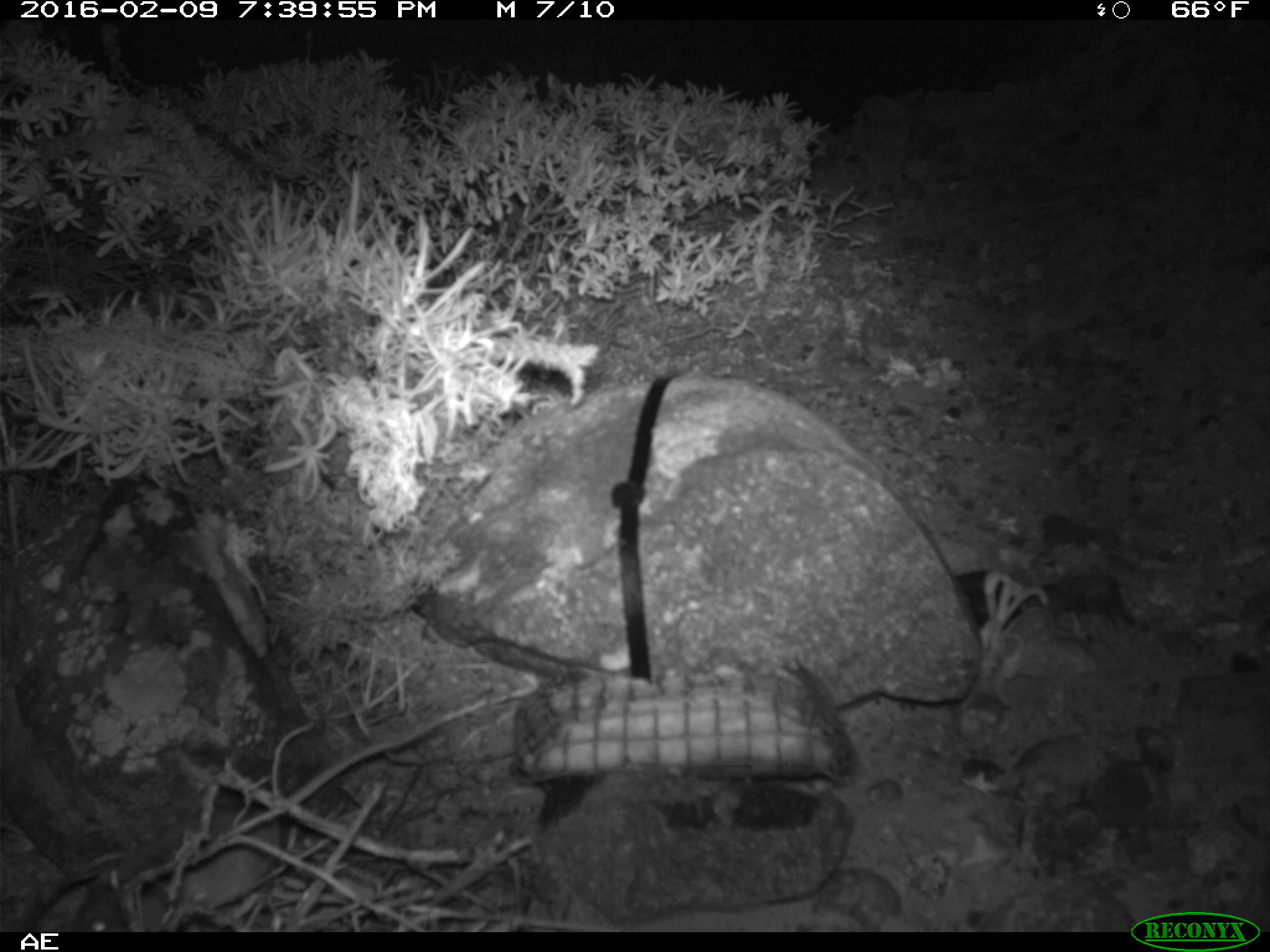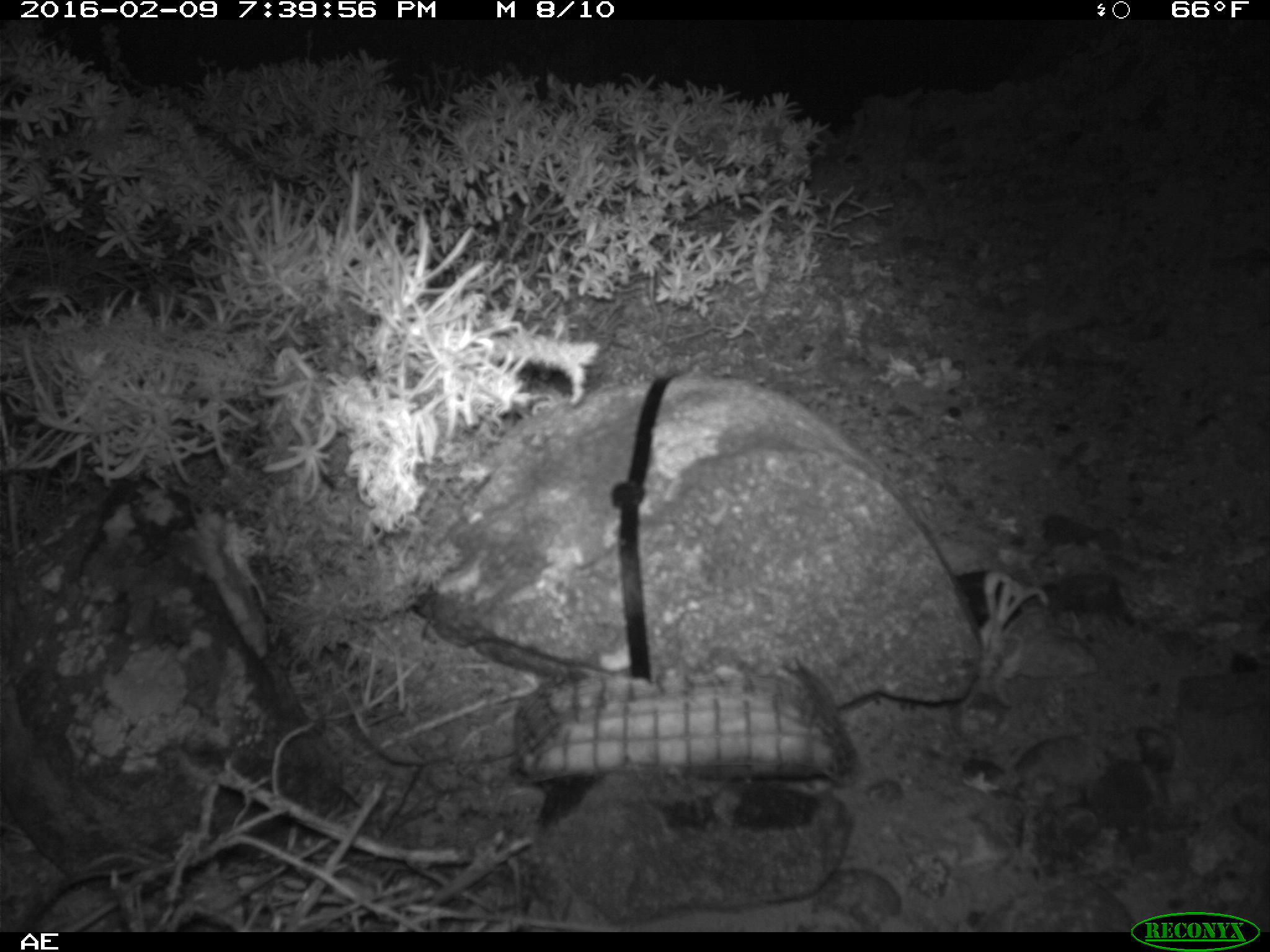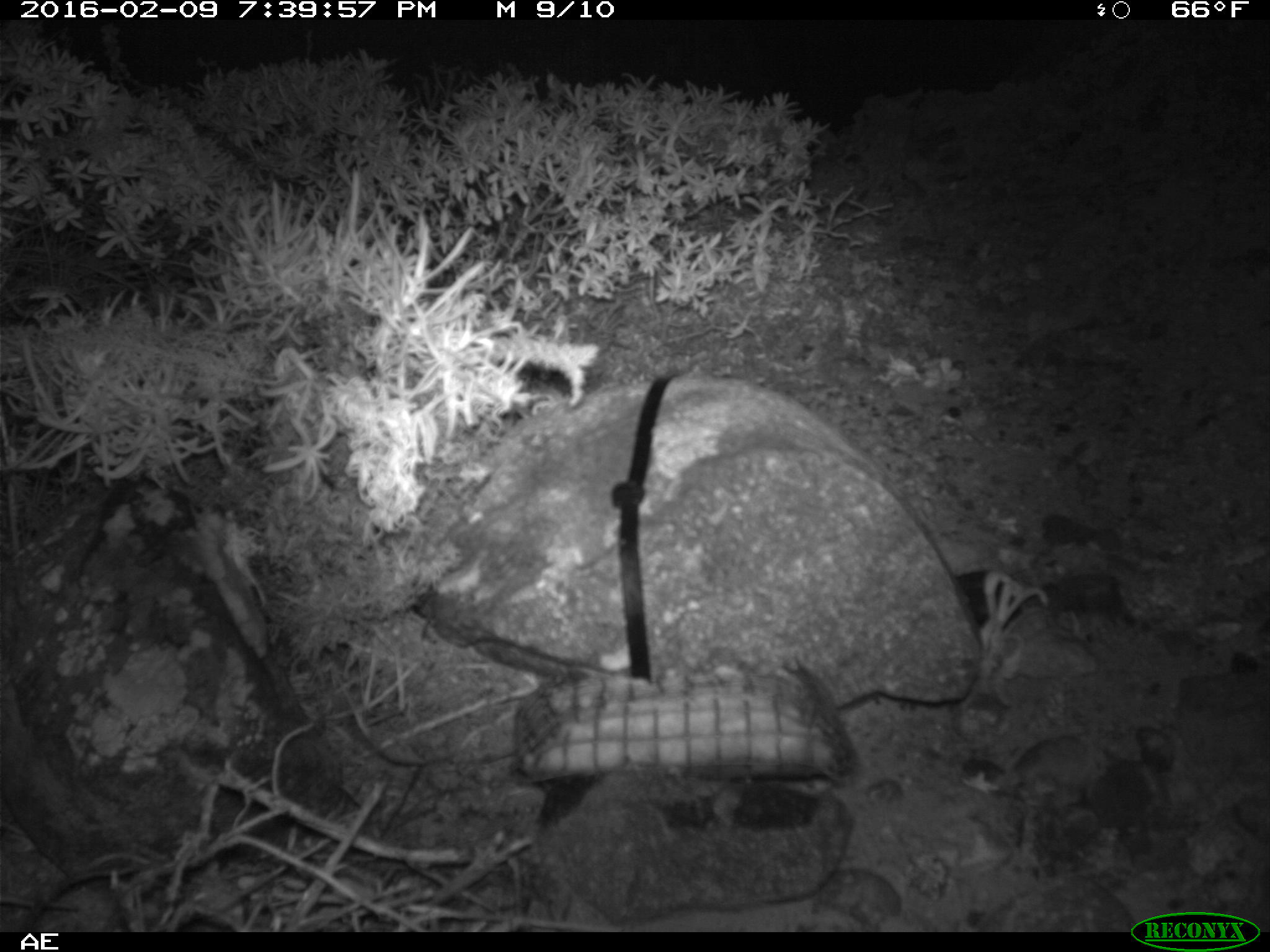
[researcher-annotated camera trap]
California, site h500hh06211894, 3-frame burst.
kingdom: Animalia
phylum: Chordata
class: Mammalia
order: Rodentia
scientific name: Rodentia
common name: rodent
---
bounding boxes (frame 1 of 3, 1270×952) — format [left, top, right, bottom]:
rodent: [73, 800, 291, 930]